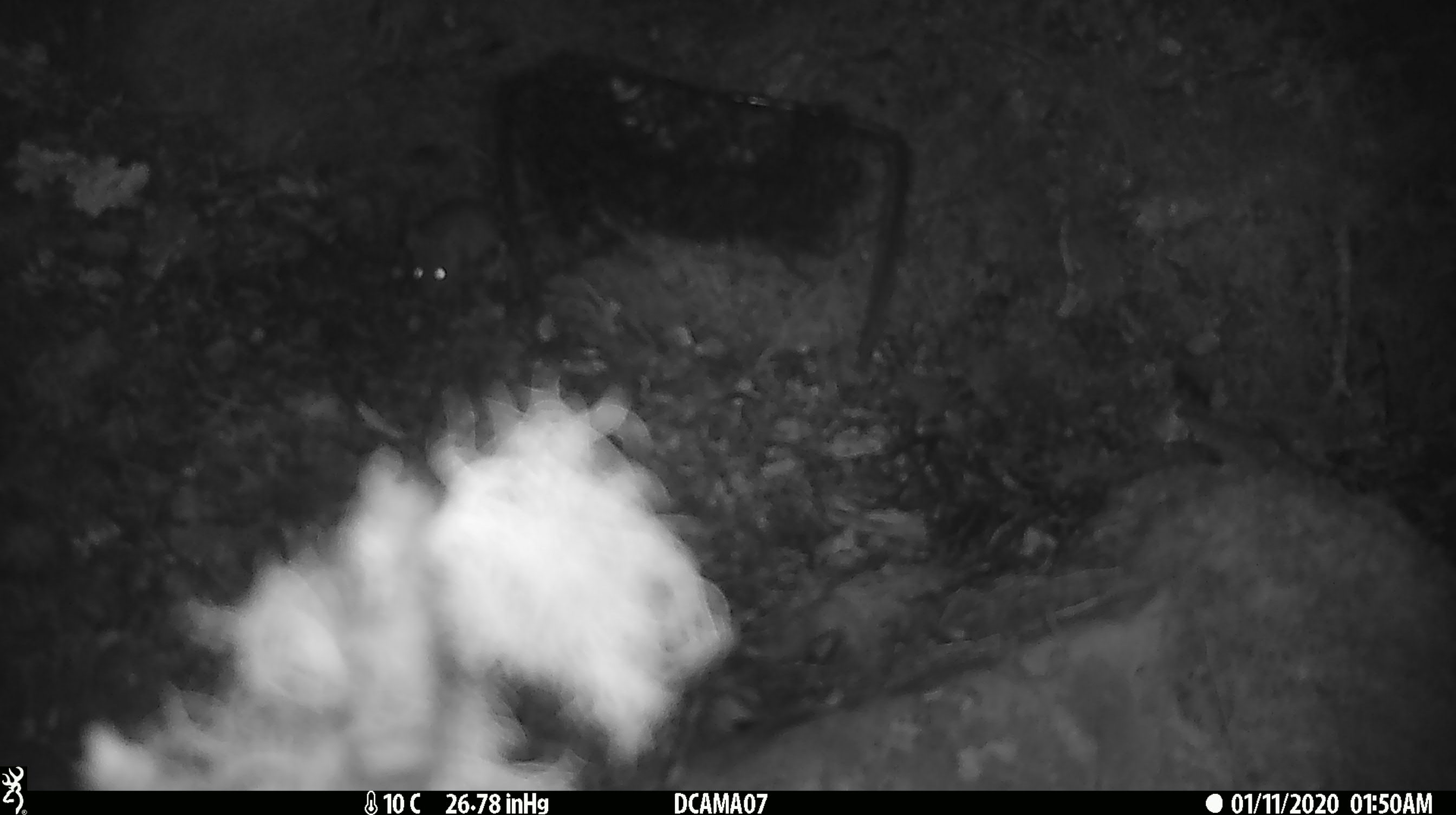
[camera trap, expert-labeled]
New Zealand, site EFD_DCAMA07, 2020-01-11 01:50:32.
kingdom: Animalia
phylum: Chordata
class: Mammalia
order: Rodentia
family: Muridae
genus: Mus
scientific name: Mus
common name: mouse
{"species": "mouse (Mus)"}